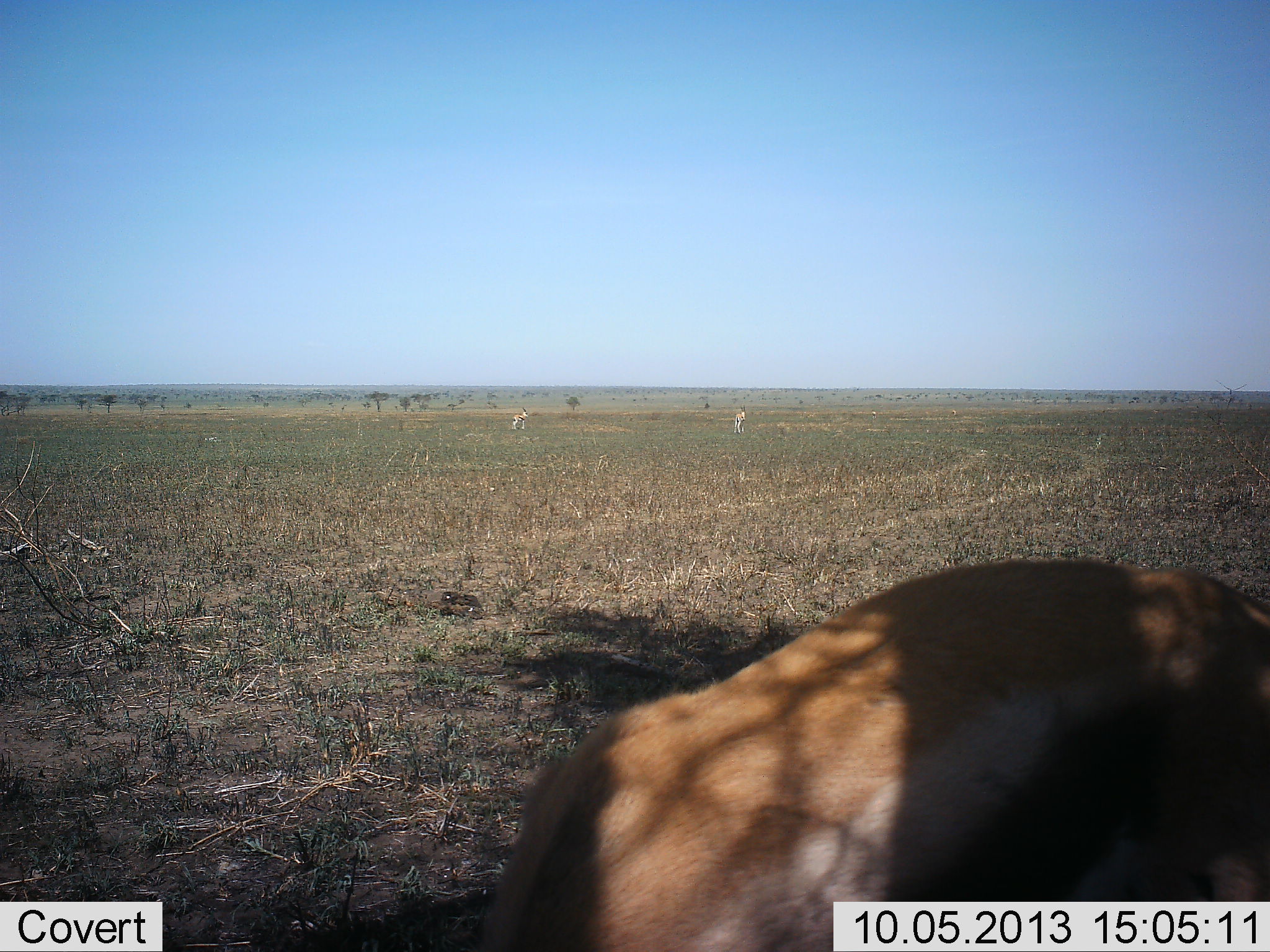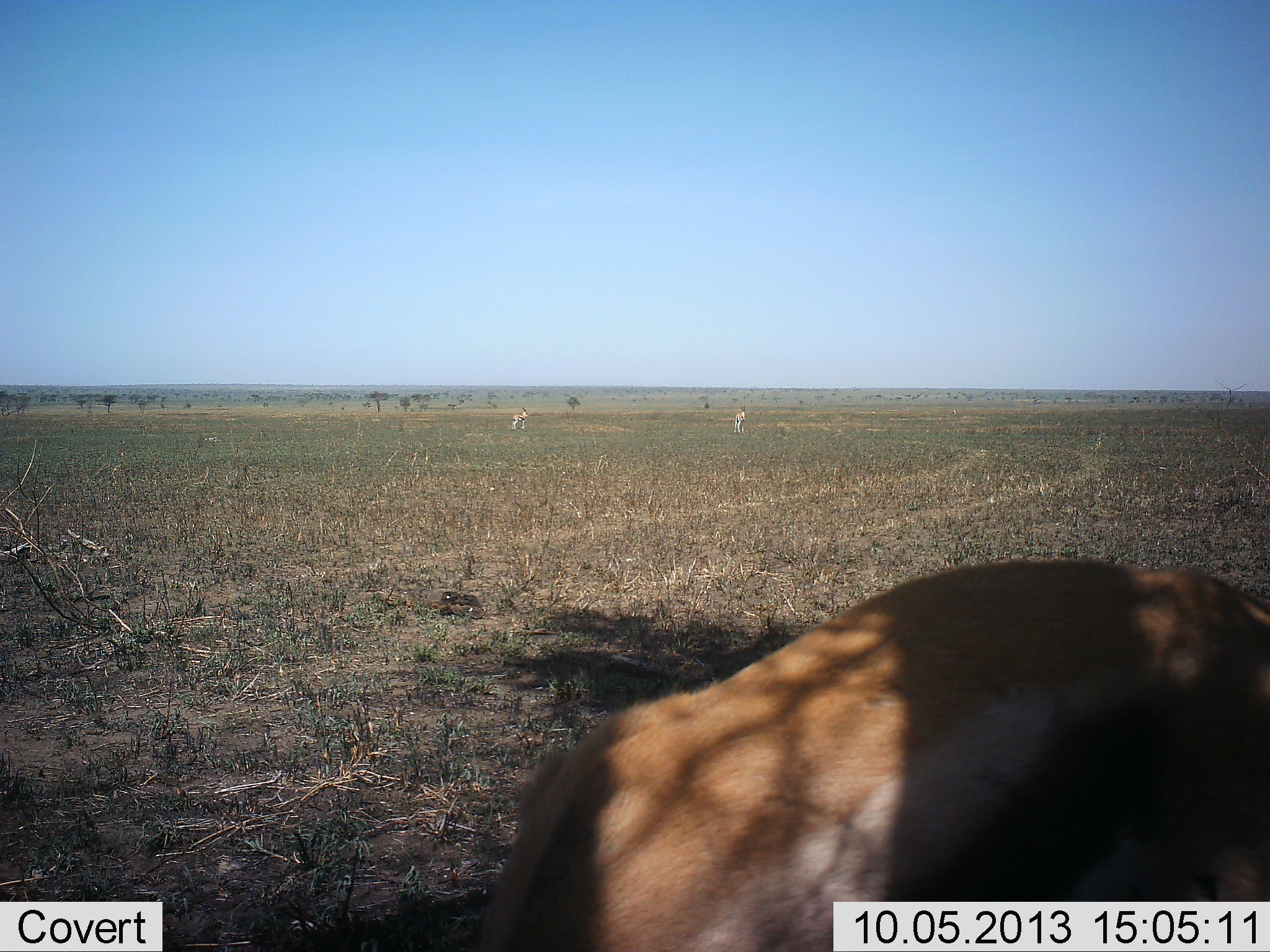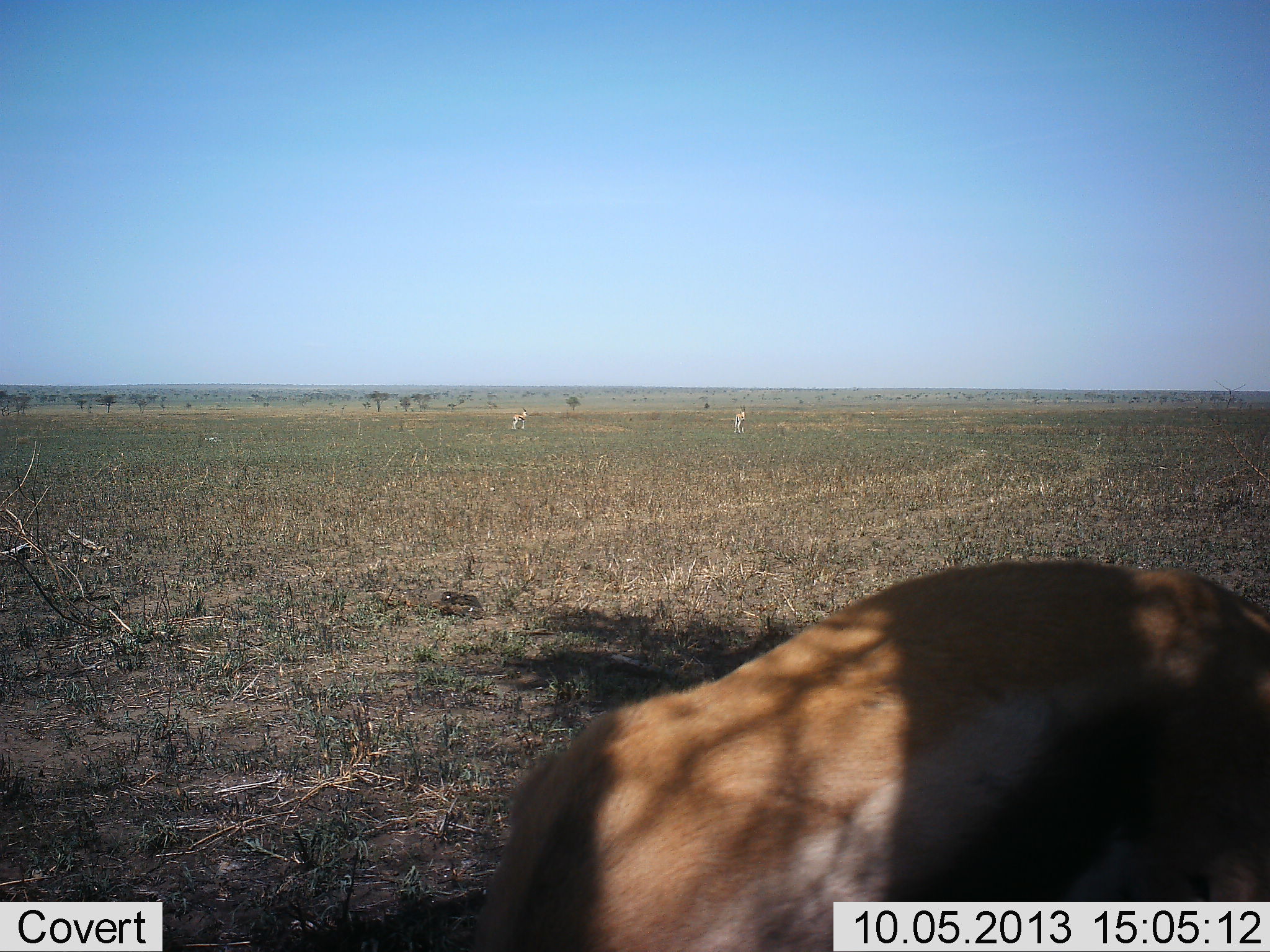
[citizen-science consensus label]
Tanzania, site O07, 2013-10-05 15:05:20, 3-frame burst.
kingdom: Animalia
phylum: Chordata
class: Mammalia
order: Artiodactyla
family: Bovidae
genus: Eudorcas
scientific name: Eudorcas thomsonii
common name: thomson's gazelle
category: gazellethomsons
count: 3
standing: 74%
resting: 5%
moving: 11%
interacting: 0%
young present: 0%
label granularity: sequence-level